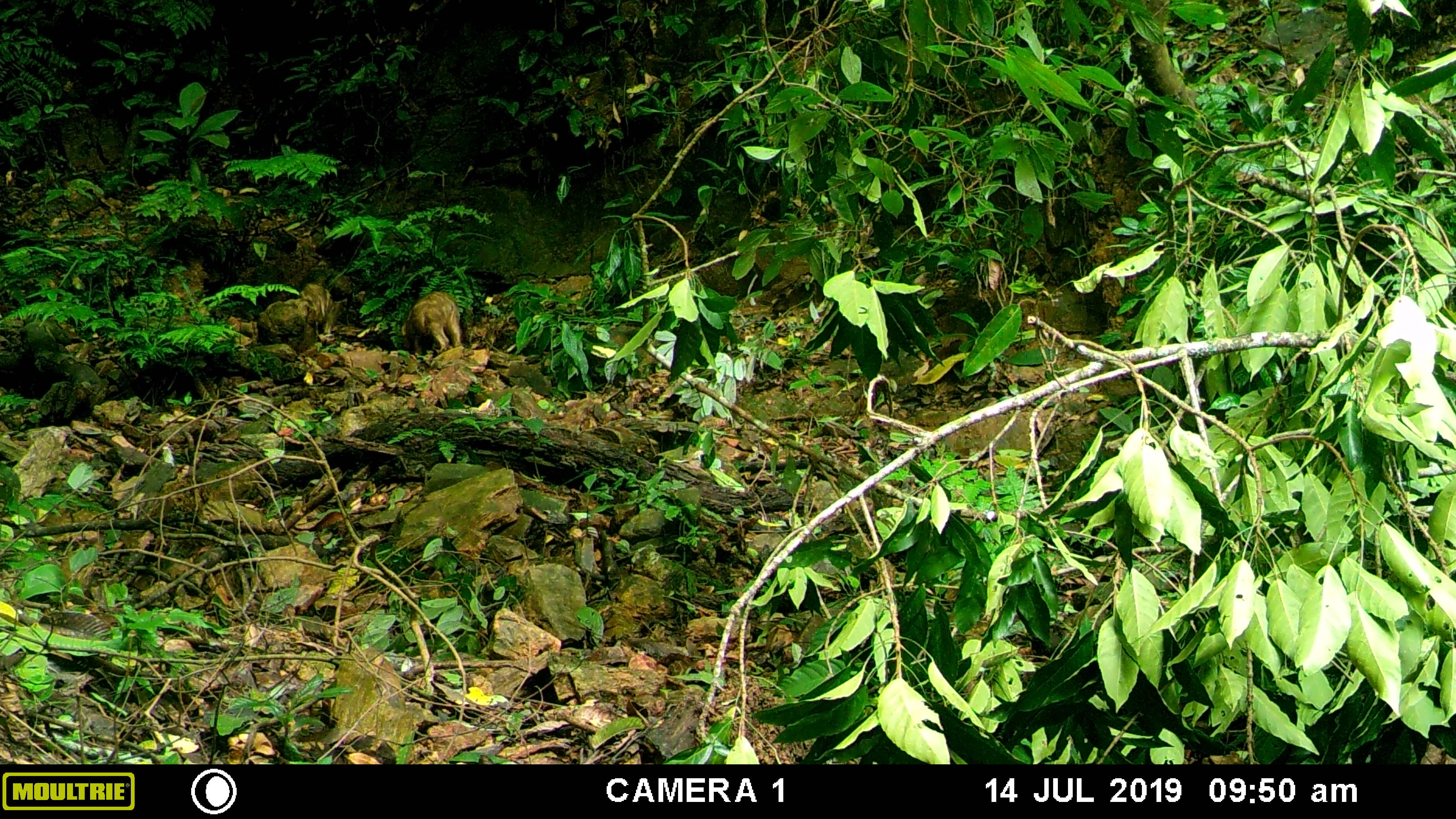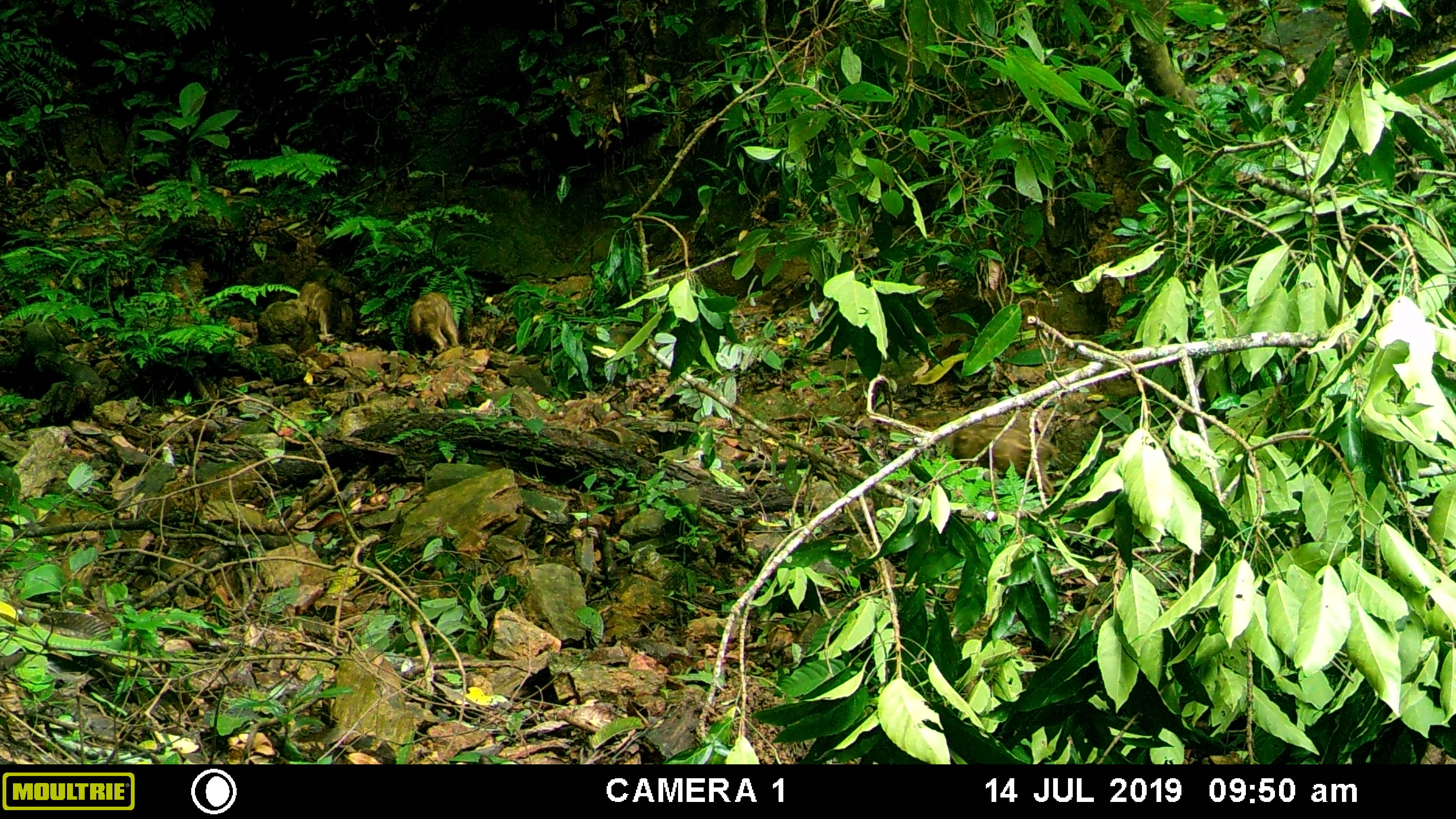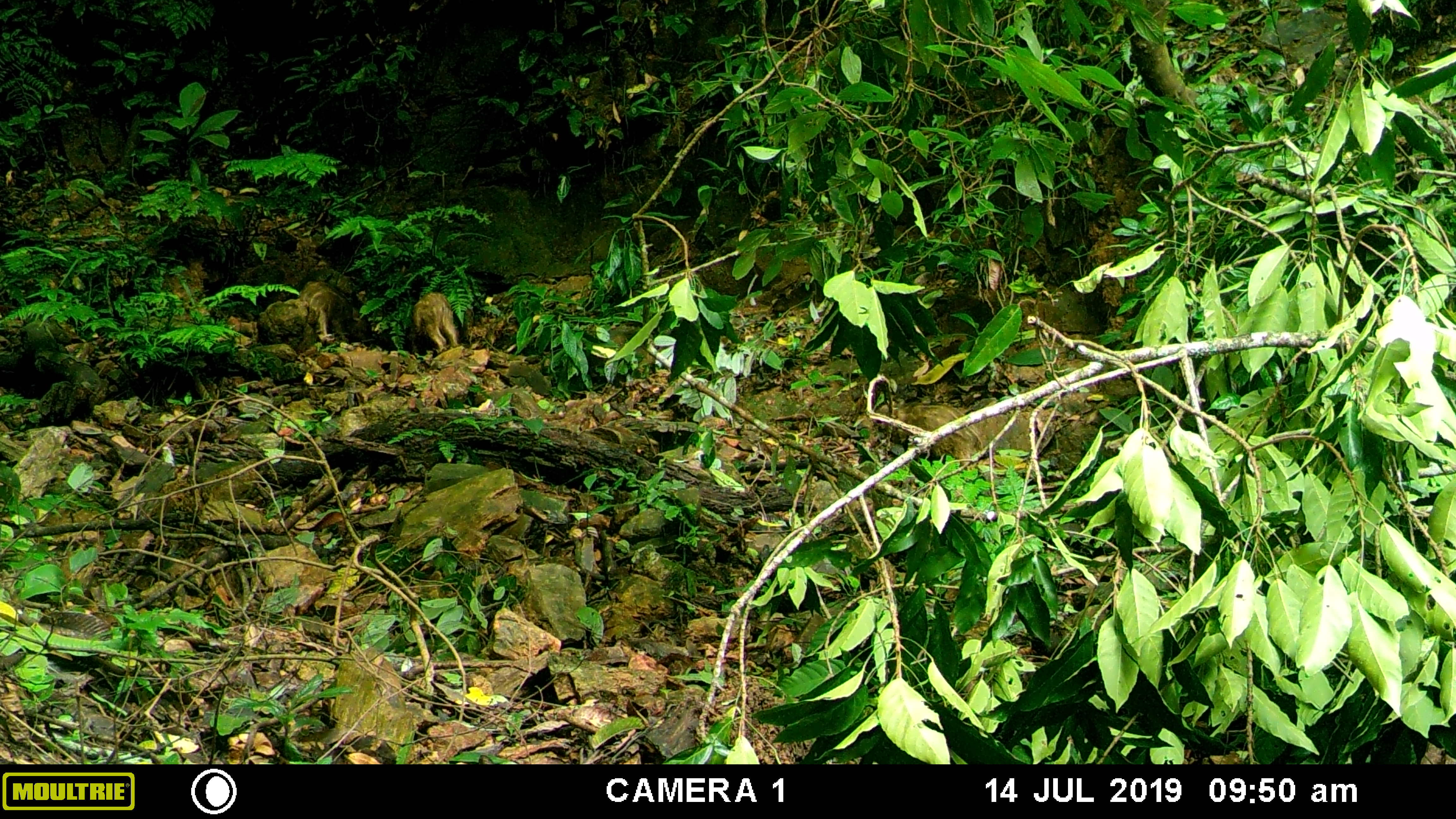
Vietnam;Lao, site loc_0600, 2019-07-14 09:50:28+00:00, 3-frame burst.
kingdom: Animalia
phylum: Chordata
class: Mammalia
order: Artiodactyla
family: Suidae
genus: Sus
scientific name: Sus scrofa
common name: eurasian wild pig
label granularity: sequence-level